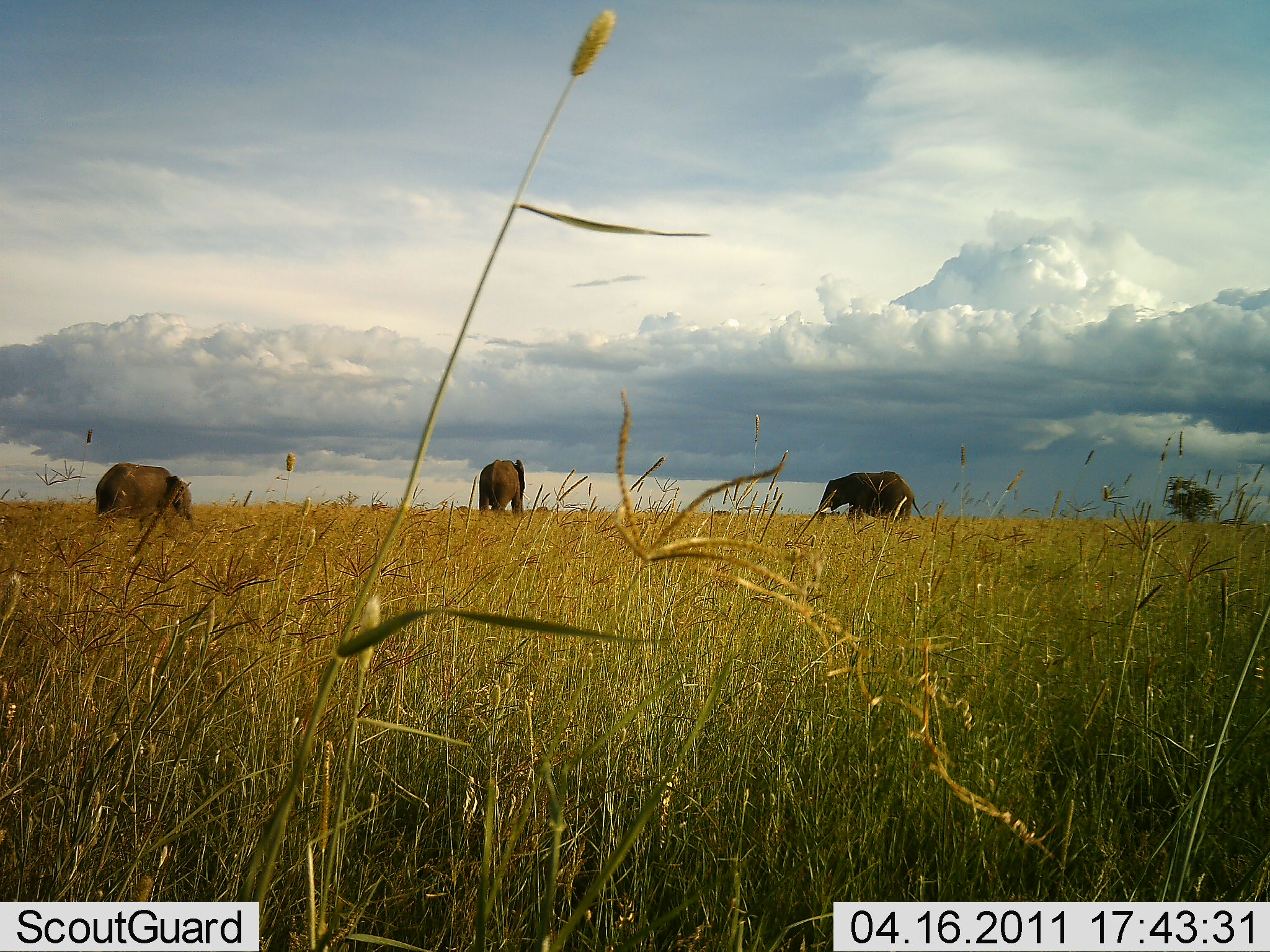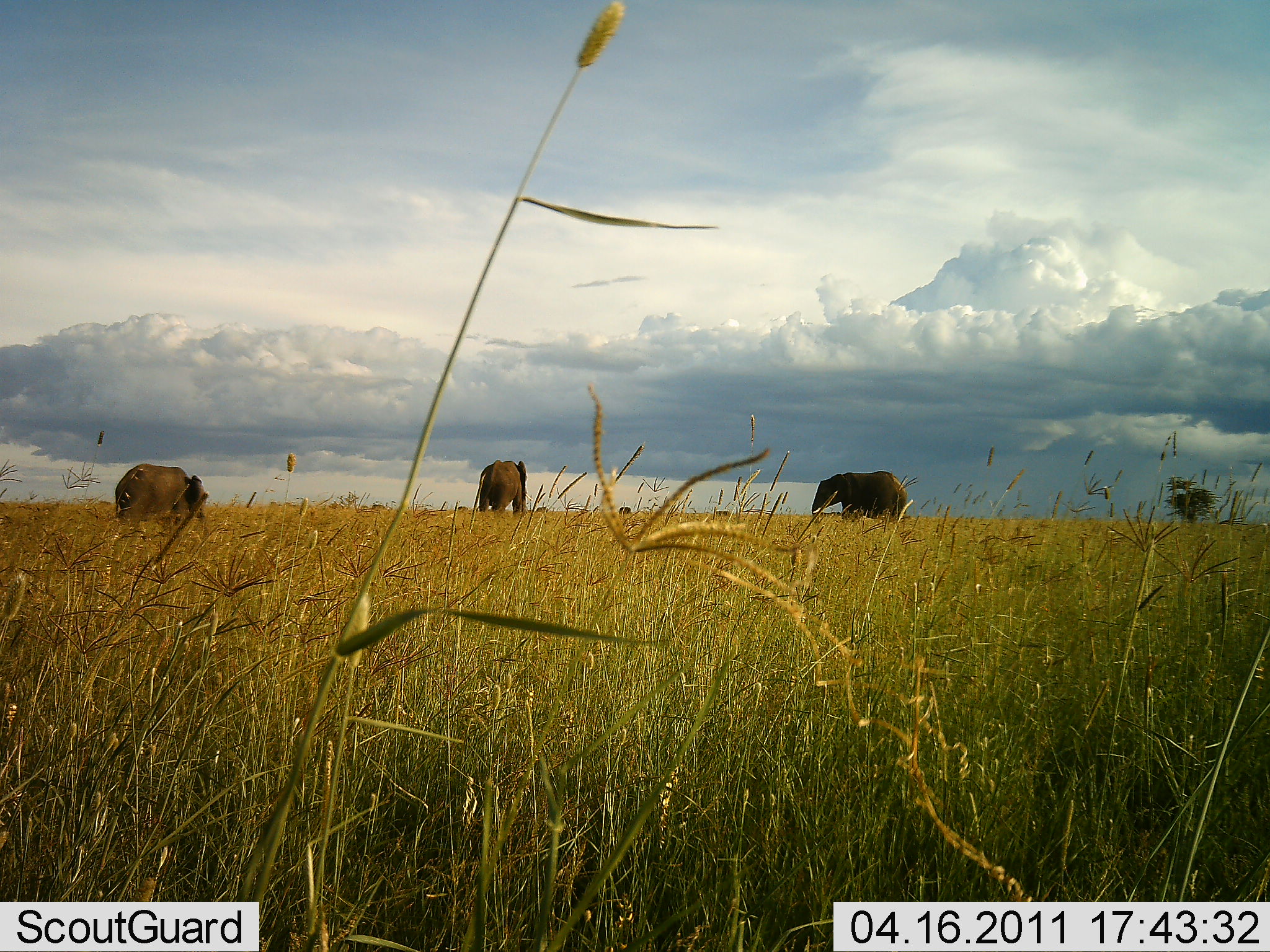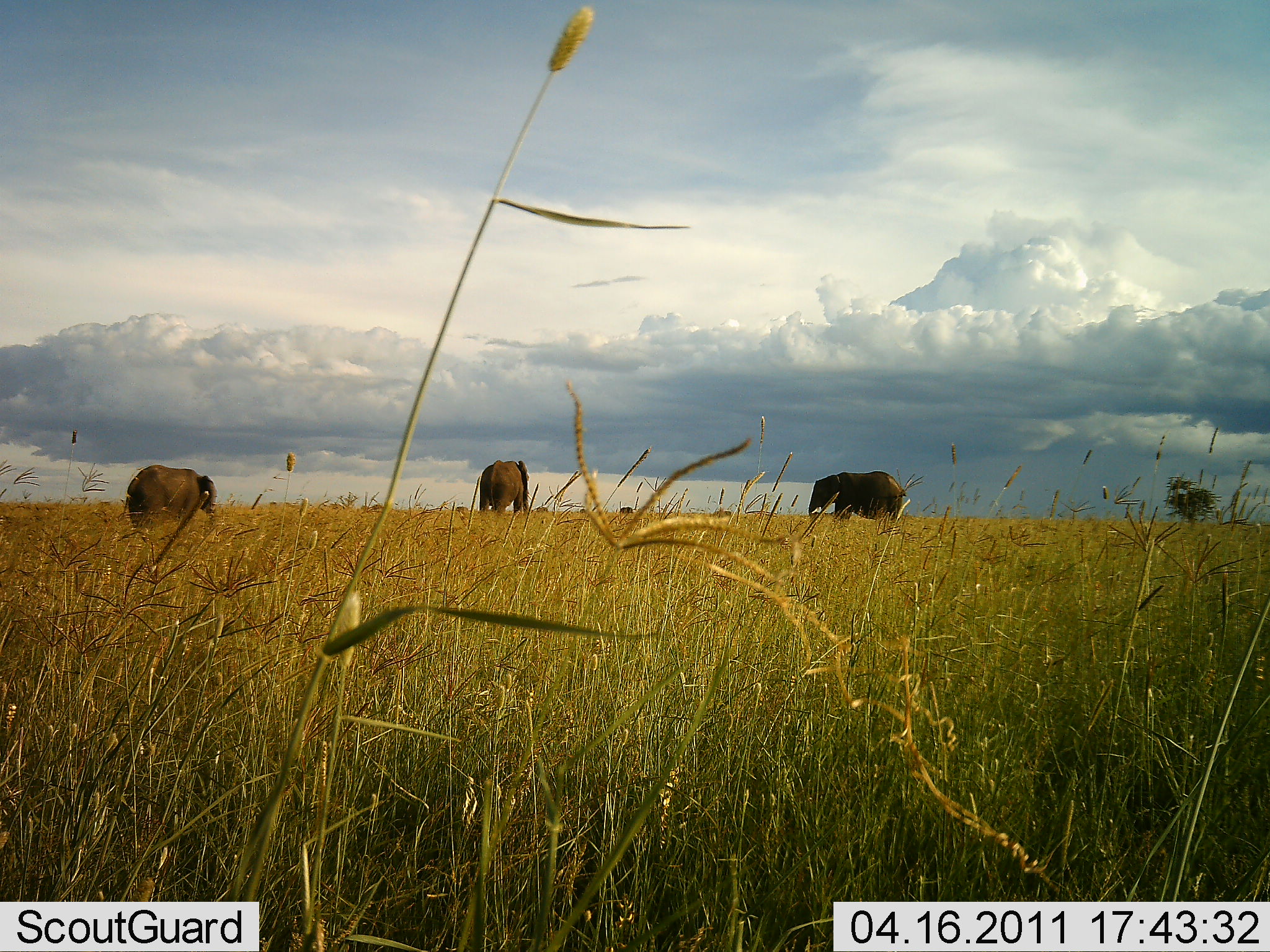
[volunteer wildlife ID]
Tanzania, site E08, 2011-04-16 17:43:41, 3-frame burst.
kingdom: Animalia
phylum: Chordata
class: Mammalia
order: Proboscidea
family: Elephantidae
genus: Loxodonta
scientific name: Loxodonta africana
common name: african bush elephant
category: elephant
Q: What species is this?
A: Elephant (african bush elephant) (Loxodonta africana).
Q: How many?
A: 3.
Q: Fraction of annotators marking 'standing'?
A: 11%.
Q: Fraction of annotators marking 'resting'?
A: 11%.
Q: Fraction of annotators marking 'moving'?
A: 89%.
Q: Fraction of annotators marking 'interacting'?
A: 0%.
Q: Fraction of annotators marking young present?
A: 0%.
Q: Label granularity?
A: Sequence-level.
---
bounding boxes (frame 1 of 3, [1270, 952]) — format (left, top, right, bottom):
animal: (93, 460, 195, 527); (815, 470, 926, 524); (478, 455, 528, 514)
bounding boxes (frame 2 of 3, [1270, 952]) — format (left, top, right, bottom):
animal: (114, 461, 208, 527); (811, 469, 909, 522); (478, 457, 529, 512); (619, 504, 631, 515); (714, 509, 730, 516); (371, 503, 385, 510); (456, 506, 470, 512); (535, 506, 548, 511)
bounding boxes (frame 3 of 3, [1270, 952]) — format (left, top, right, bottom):
animal: (120, 462, 217, 529); (809, 469, 907, 522); (480, 459, 530, 513); (620, 506, 633, 514); (372, 504, 384, 511); (536, 504, 547, 511); (455, 505, 467, 511)